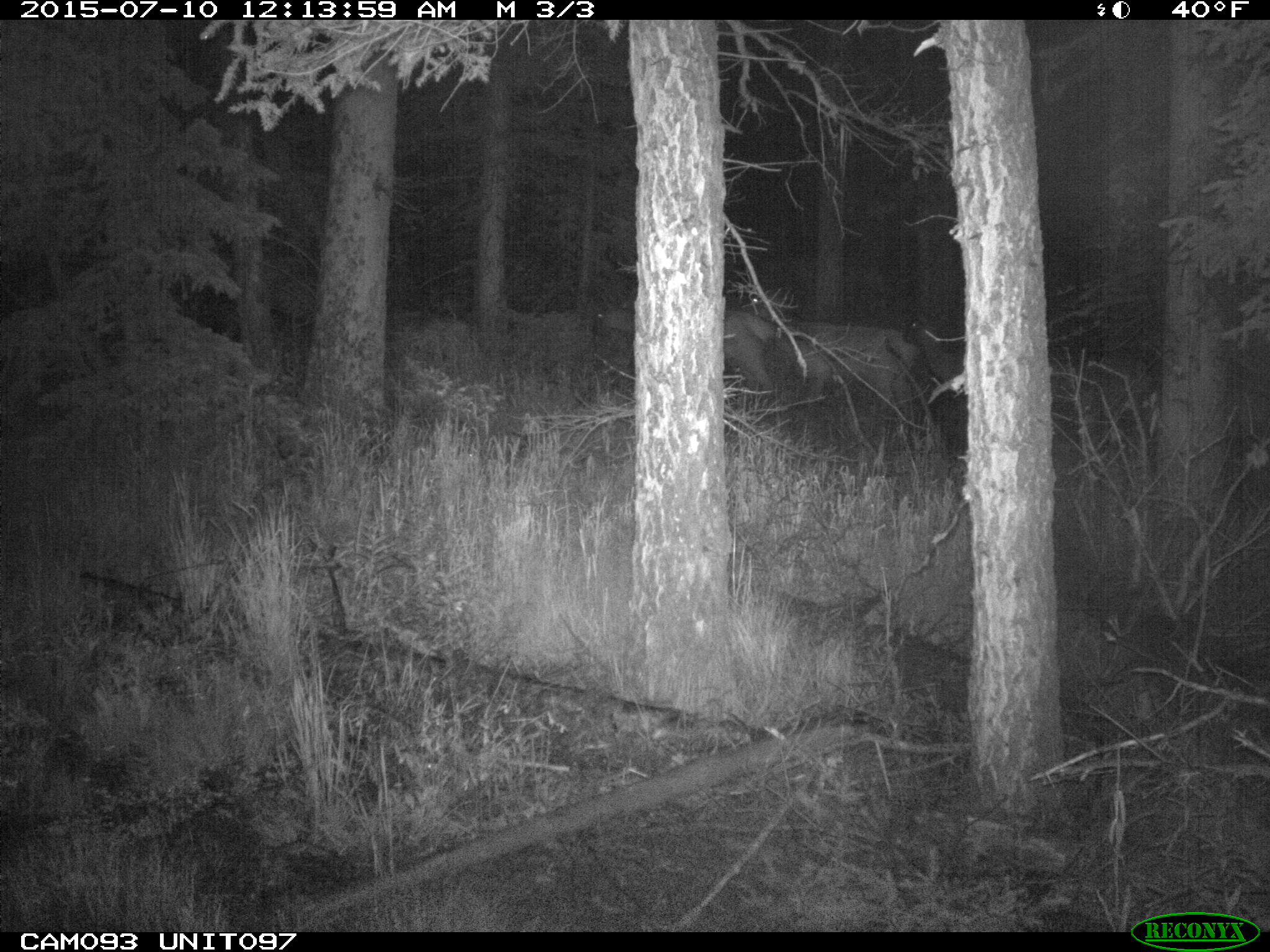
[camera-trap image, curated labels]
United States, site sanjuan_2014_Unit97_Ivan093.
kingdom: Animalia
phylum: Chordata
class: Mammalia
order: Artiodactyla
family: Cervidae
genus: Cervus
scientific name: Cervus elaphus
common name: red deer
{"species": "Cervus elaphus (red deer)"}